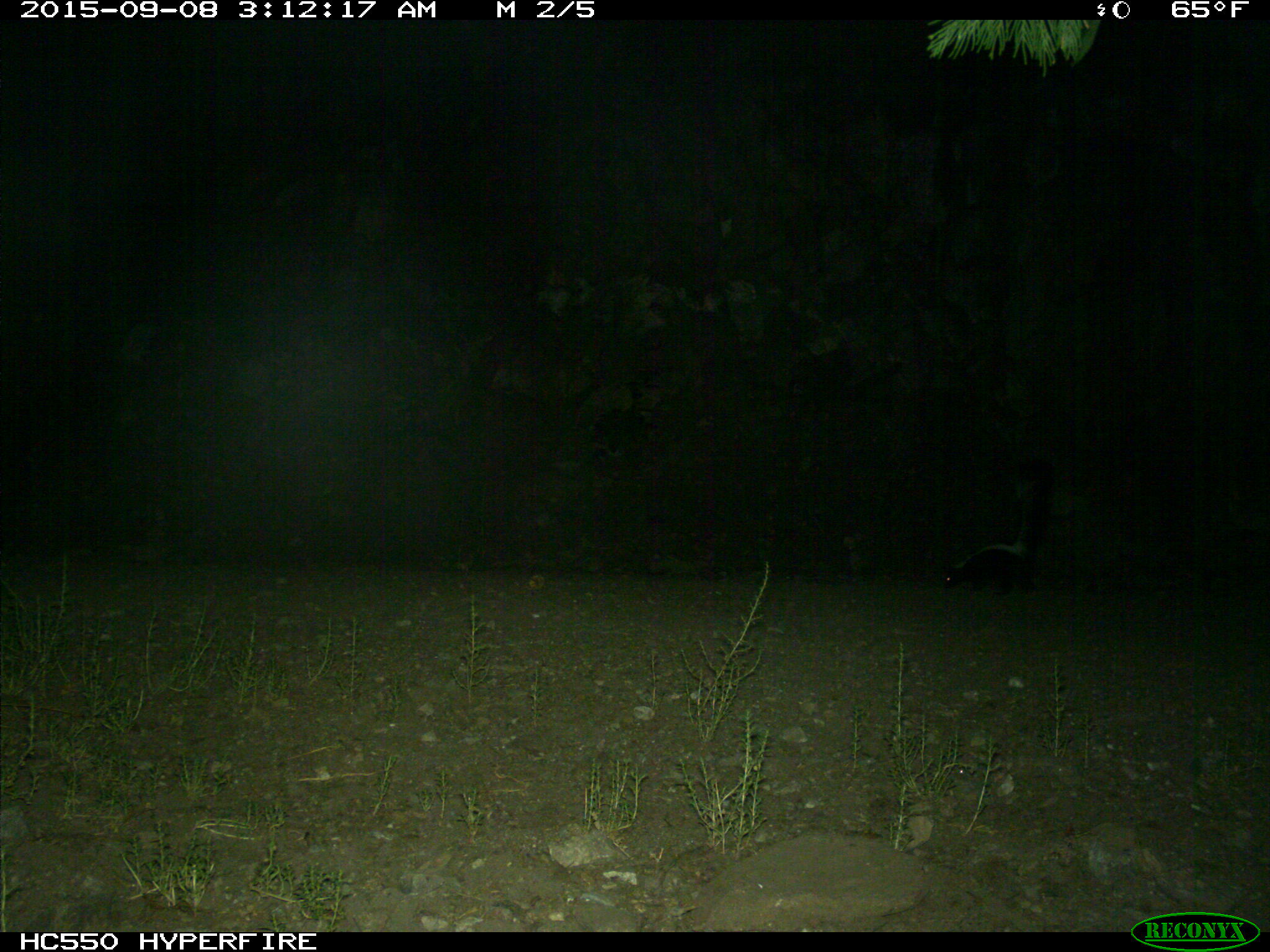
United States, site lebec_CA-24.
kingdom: Animalia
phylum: Chordata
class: Mammalia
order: Carnivora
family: Mephitidae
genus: Mephitis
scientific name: Mephitis mephitis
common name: striped skunk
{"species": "Mephitis mephitis (striped skunk)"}